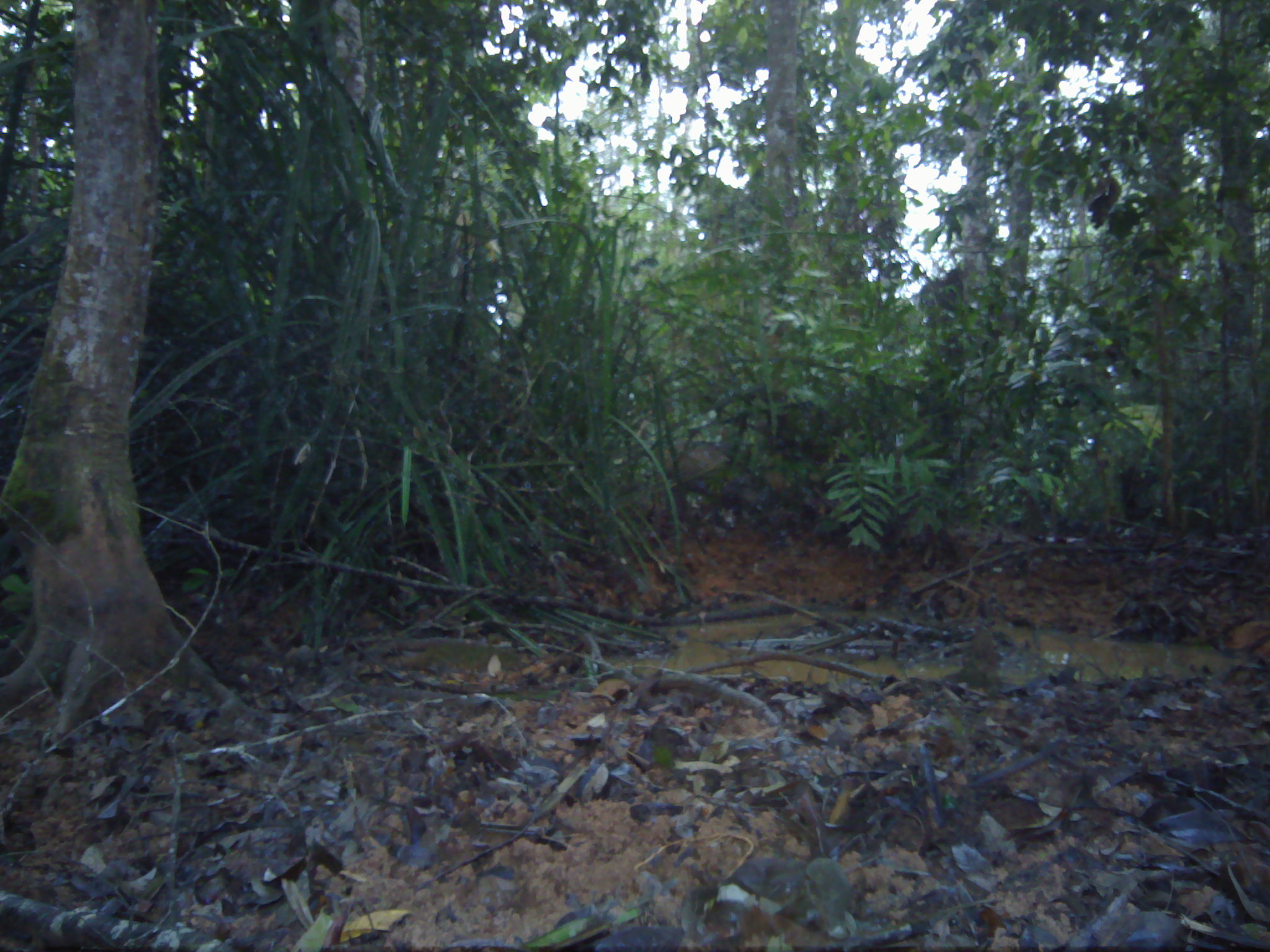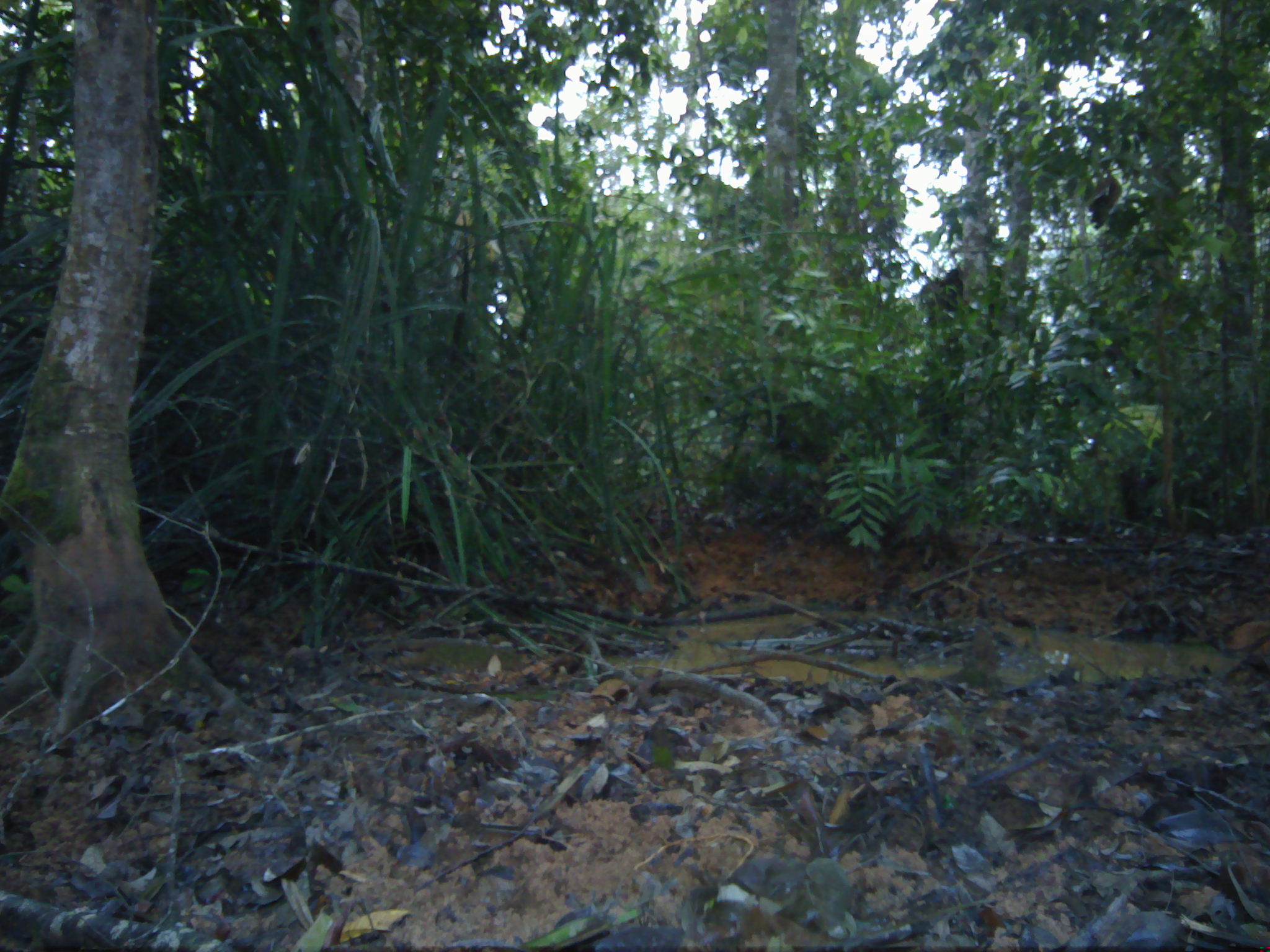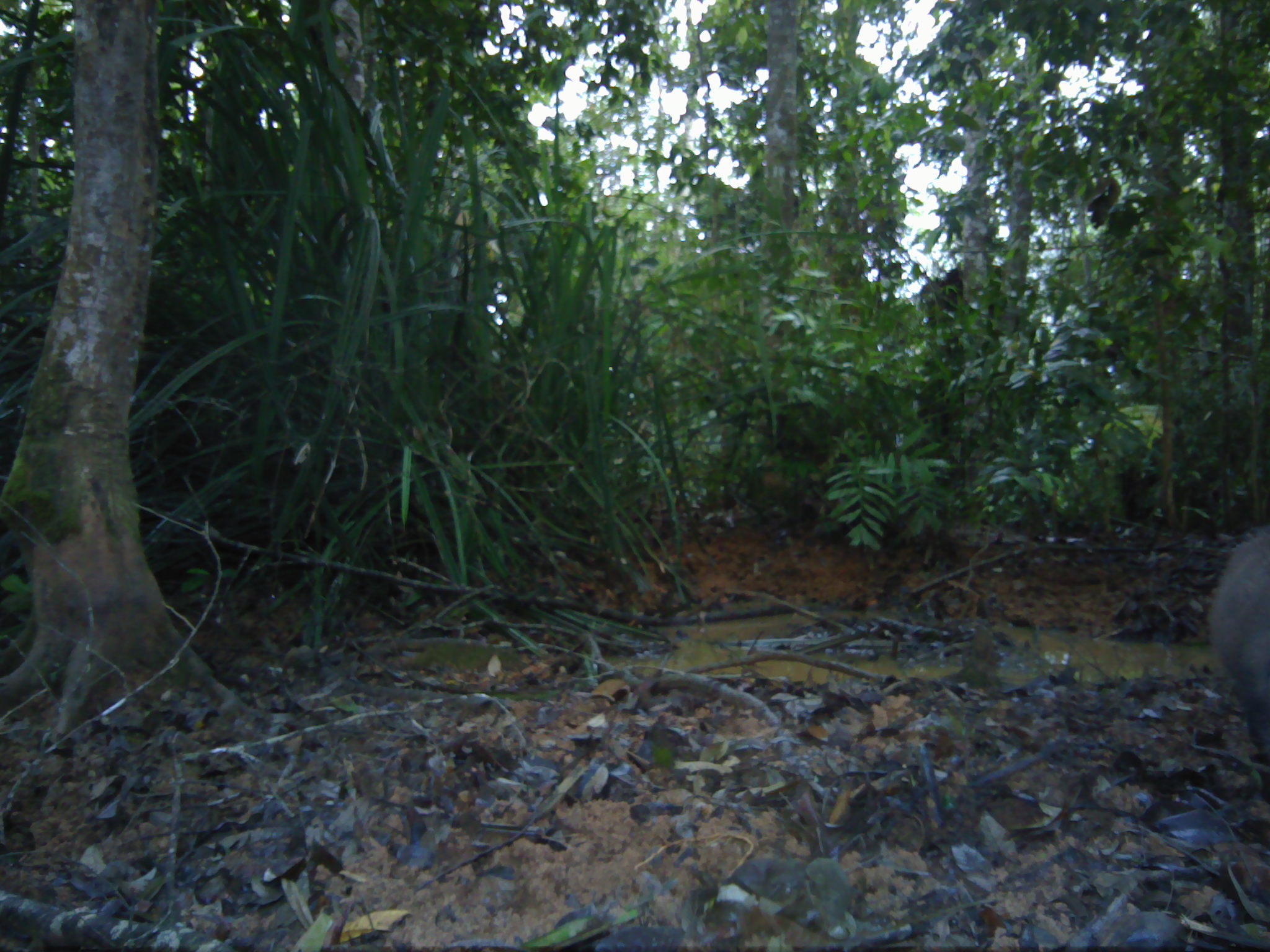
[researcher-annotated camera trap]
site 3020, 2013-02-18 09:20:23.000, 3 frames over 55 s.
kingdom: Animalia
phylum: Chordata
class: Mammalia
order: Artiodactyla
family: Suidae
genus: Sus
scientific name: Sus scrofa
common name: wild boar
Sus scrofa (wild boar), count 1.